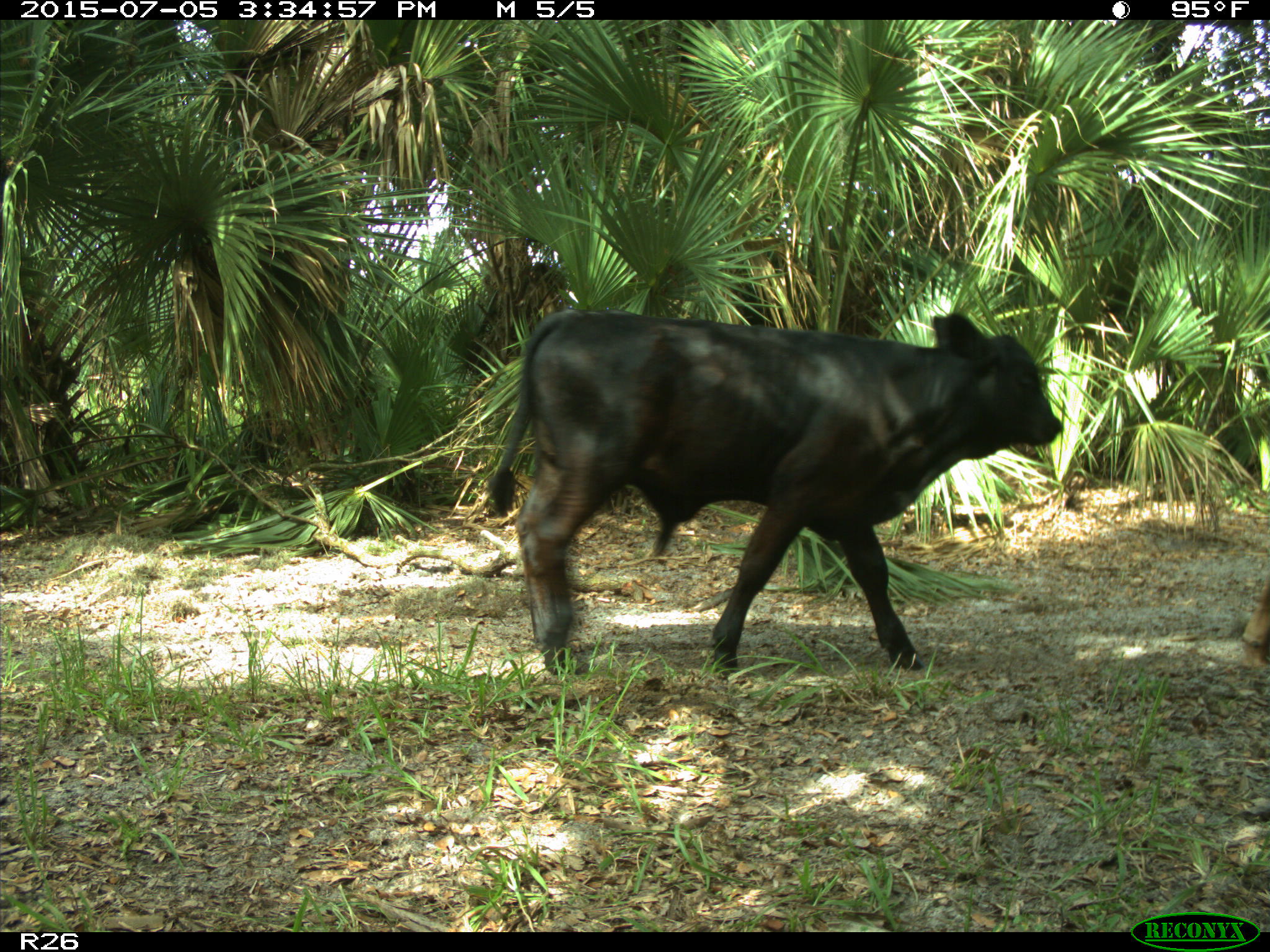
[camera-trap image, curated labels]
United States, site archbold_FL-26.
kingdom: Animalia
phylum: Chordata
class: Mammalia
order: Artiodactyla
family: Bovidae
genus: Bos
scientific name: Bos taurus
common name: domestic cow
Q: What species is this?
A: Bos taurus (domestic cow).